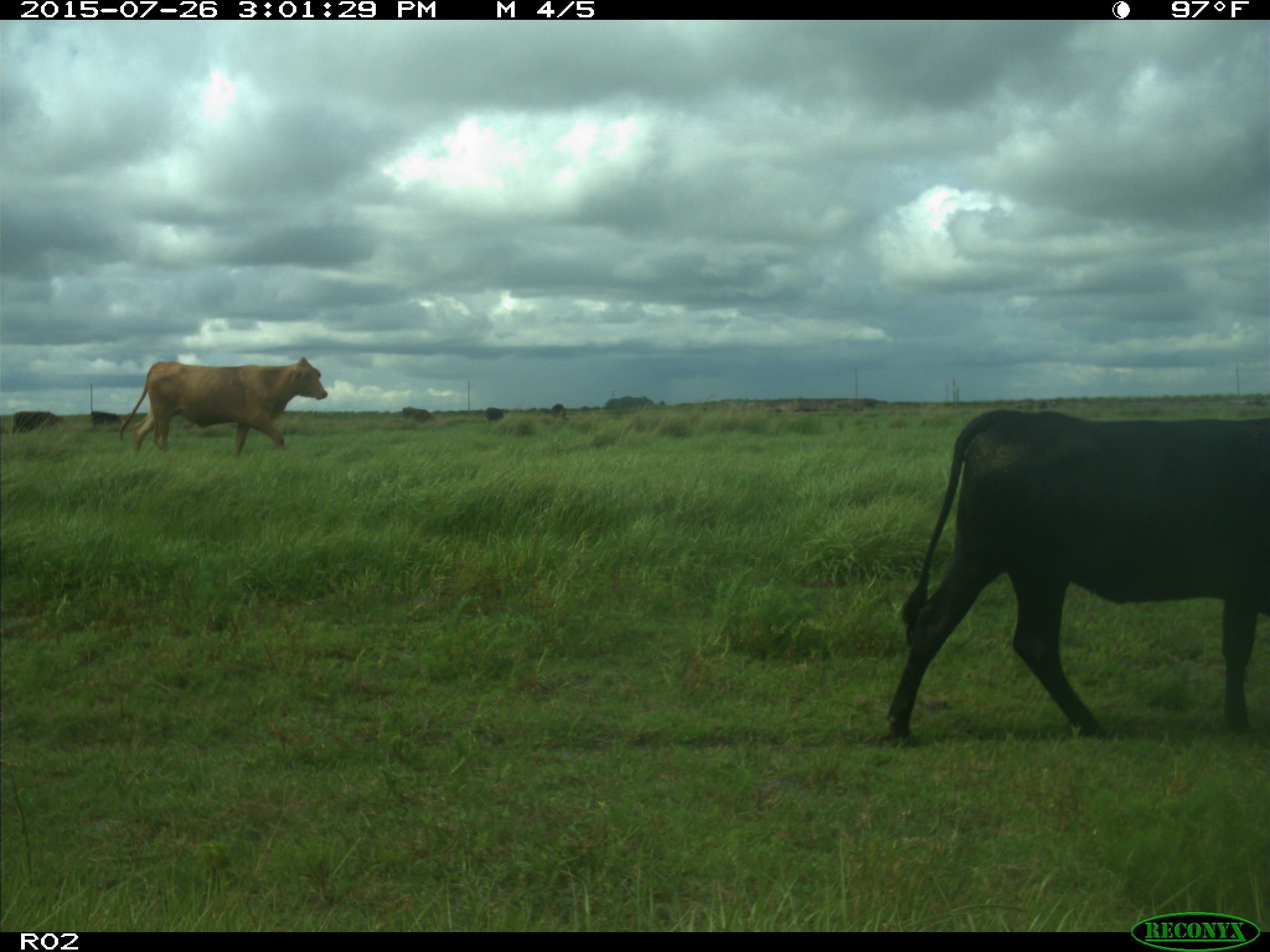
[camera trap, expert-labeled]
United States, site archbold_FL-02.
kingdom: Animalia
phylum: Chordata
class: Mammalia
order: Artiodactyla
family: Bovidae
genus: Bos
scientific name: Bos taurus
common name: domestic cow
Bos taurus (domestic cow).